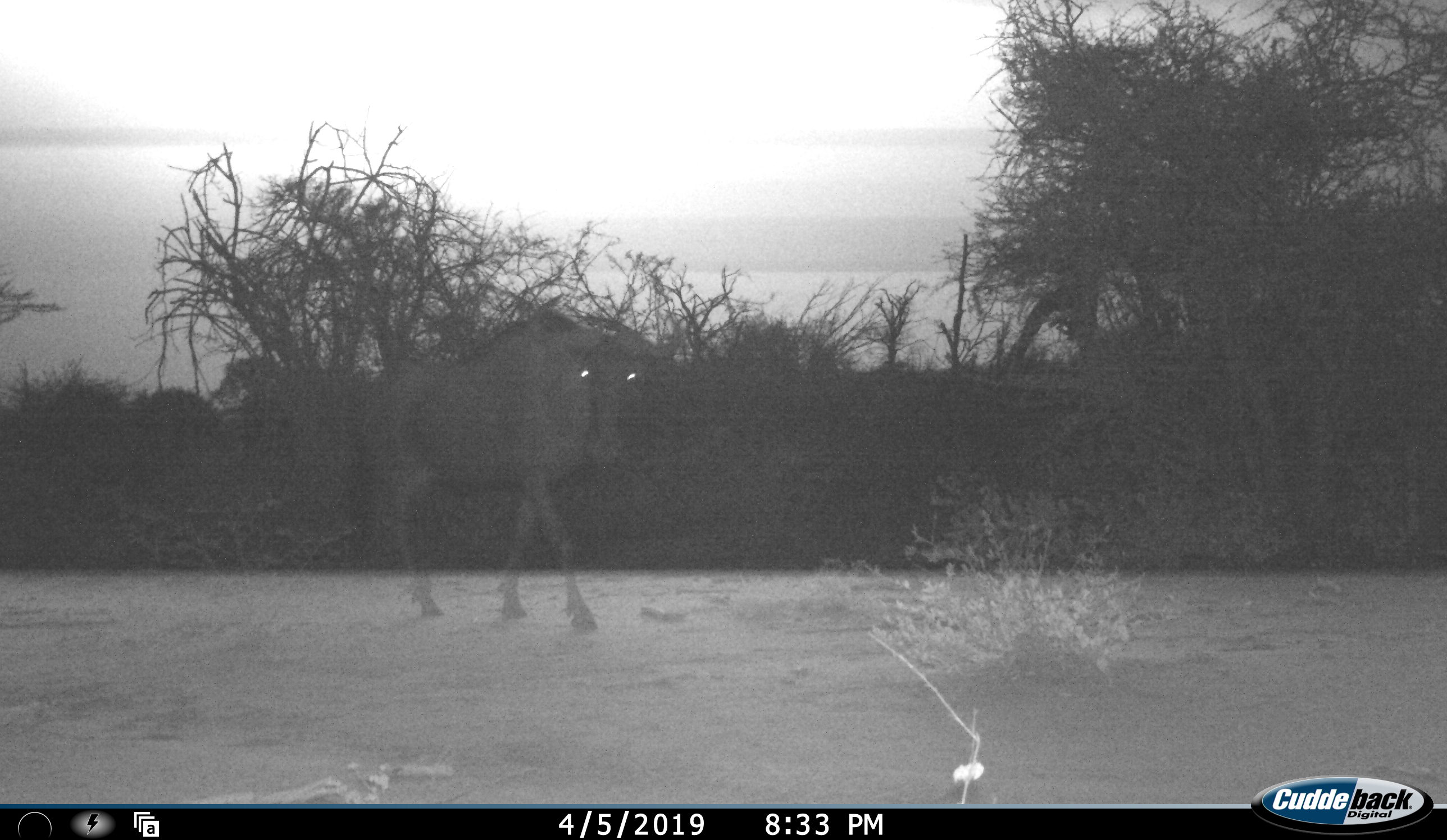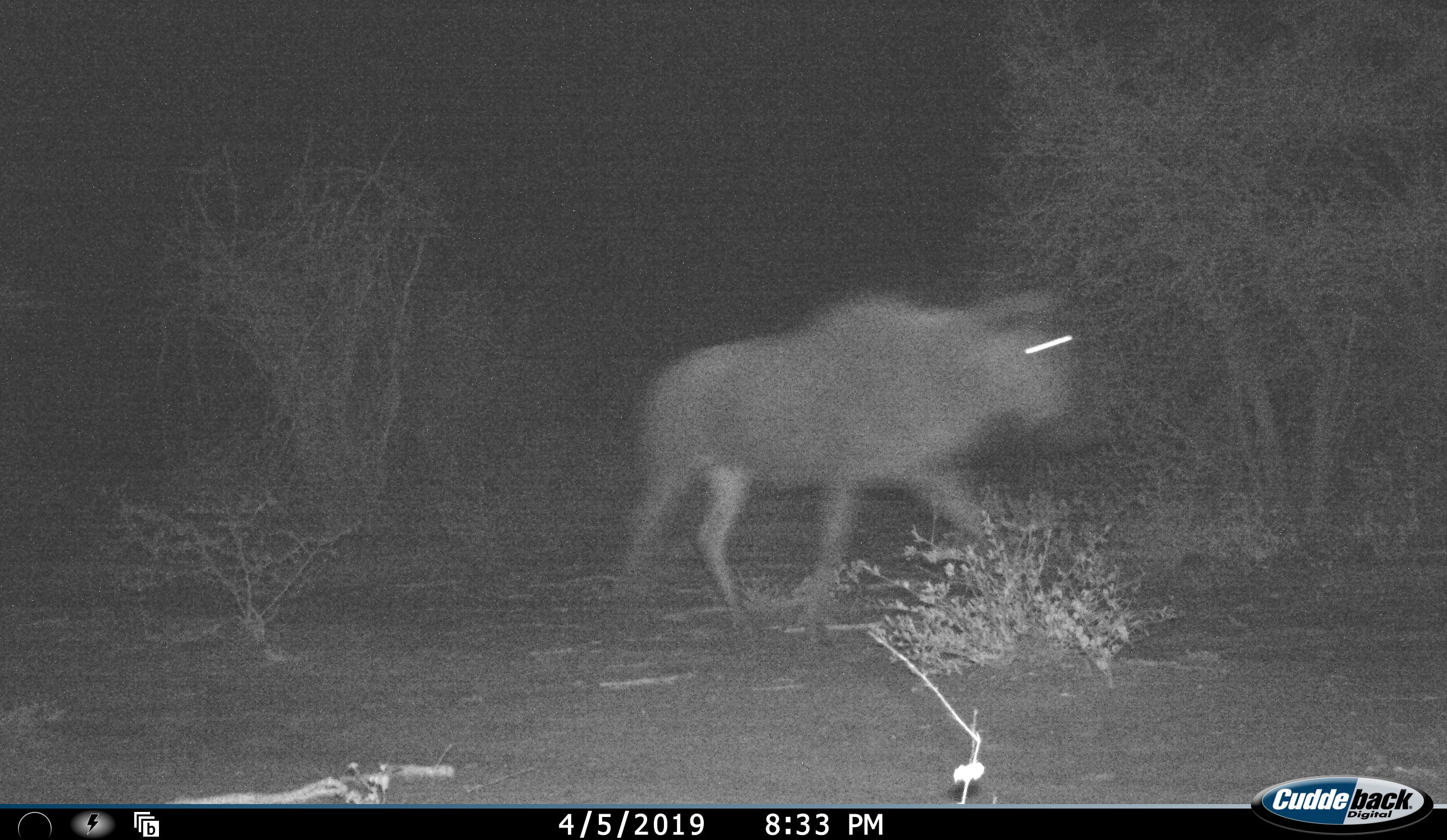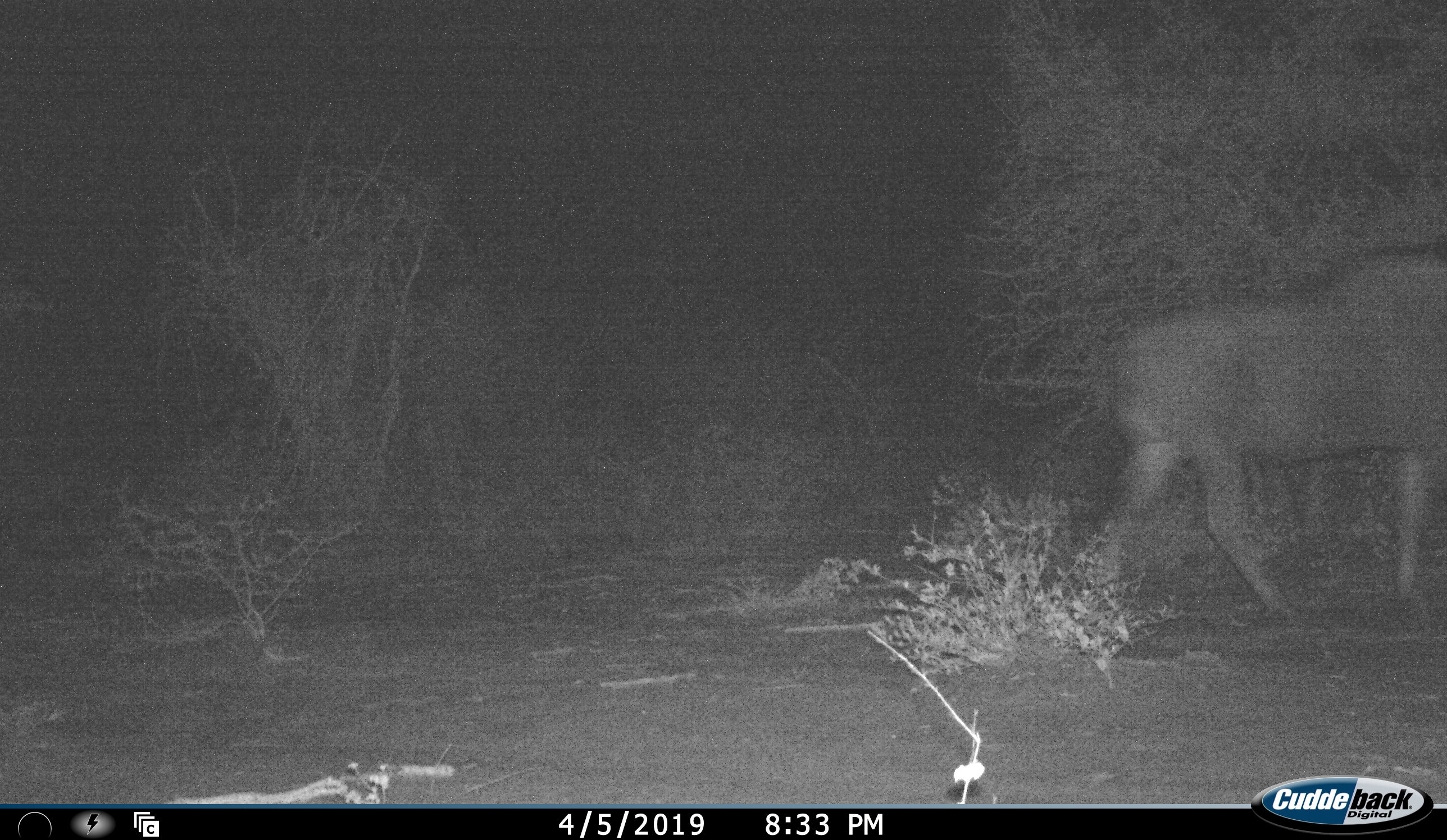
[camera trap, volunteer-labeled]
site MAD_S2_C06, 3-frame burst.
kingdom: Animalia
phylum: Chordata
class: Mammalia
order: Artiodactyla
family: Bovidae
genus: Connochaetes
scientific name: Connochaetes taurinus taurinus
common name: blue wildebeest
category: wildebeestblue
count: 1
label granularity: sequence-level